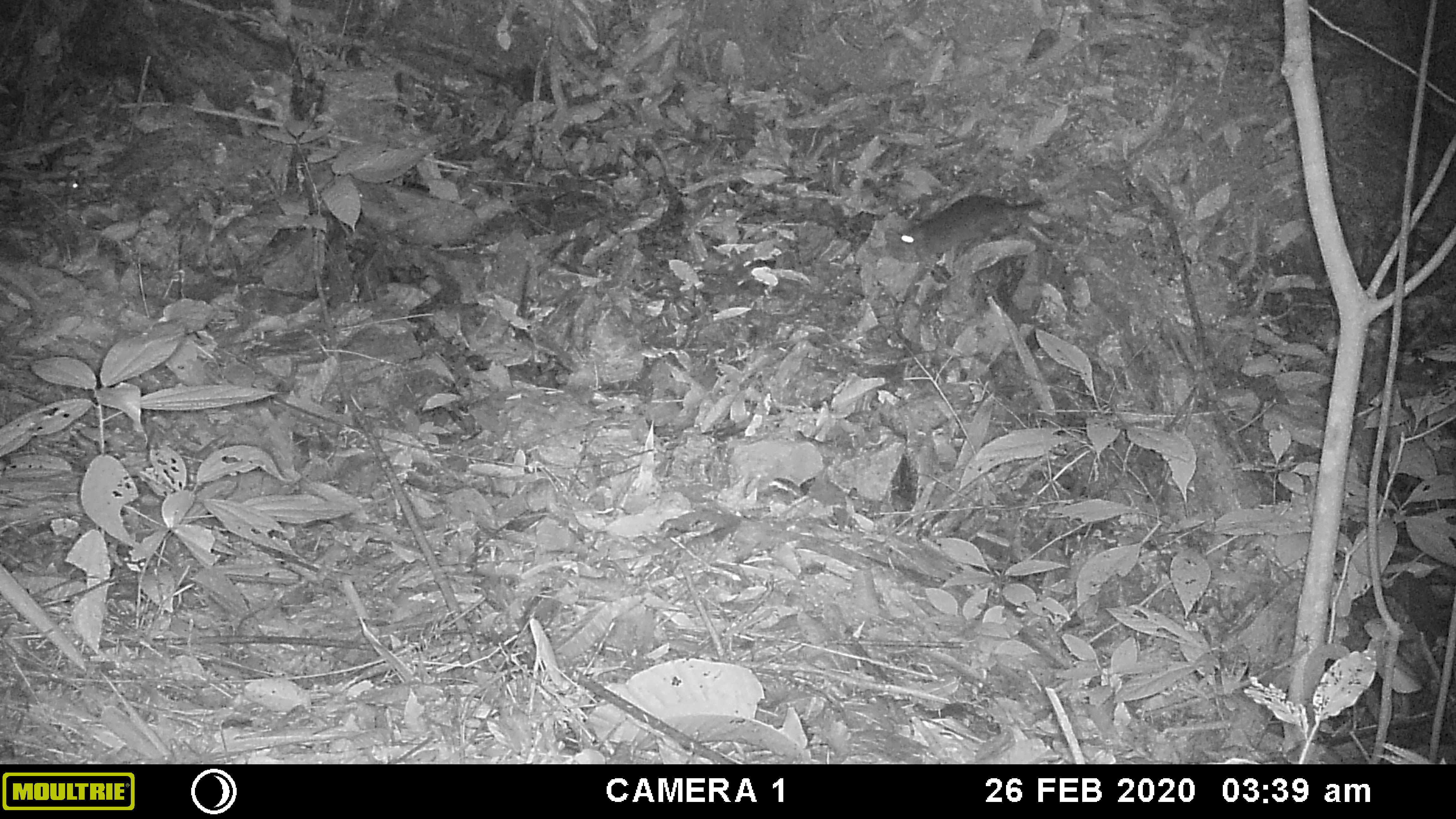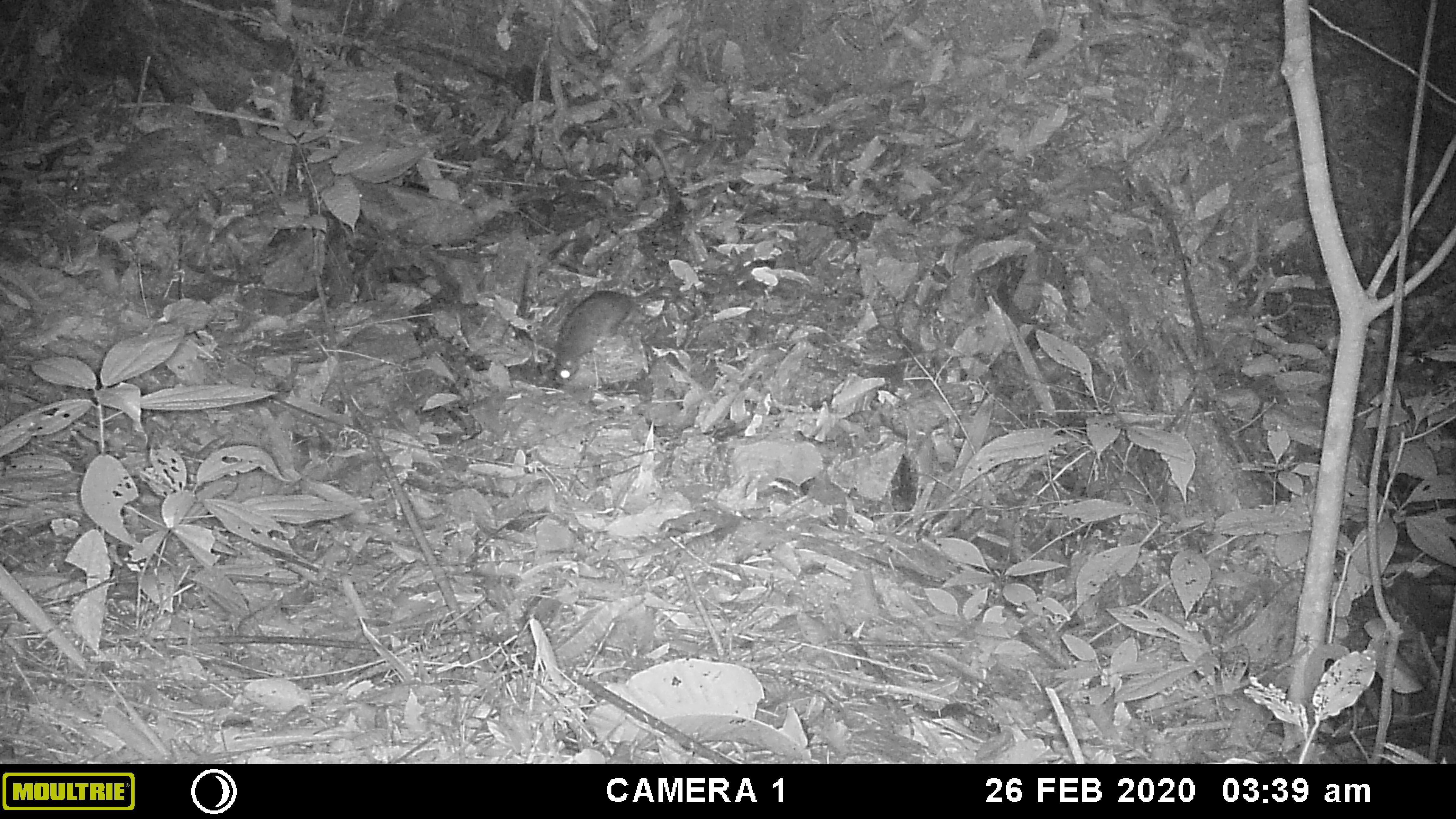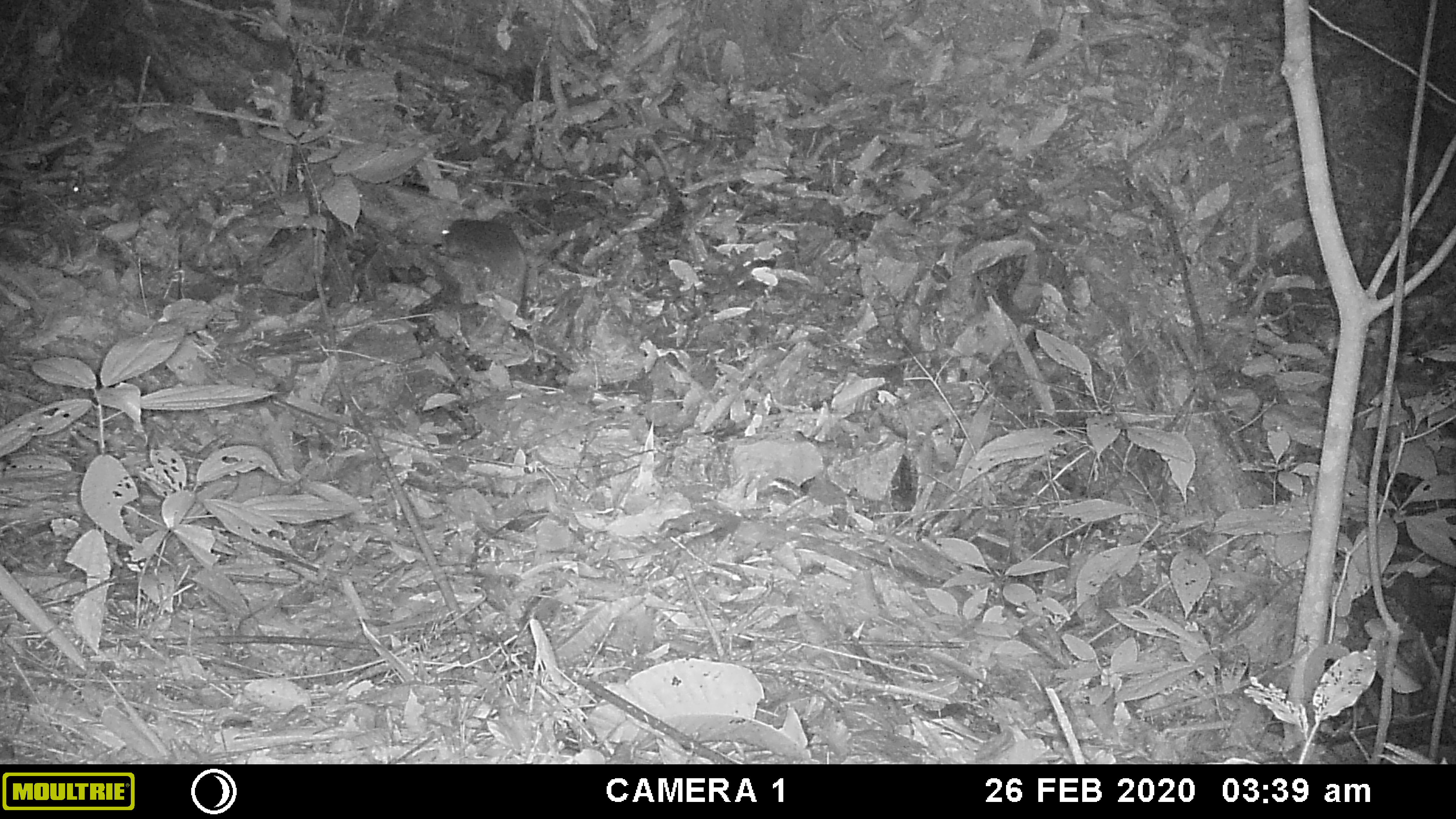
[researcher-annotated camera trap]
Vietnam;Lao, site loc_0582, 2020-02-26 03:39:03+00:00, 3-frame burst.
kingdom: Animalia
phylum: Chordata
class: Mammalia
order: Rodentia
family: Muridae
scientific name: Muridae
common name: old-world mice and rats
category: unidentified murid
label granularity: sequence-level